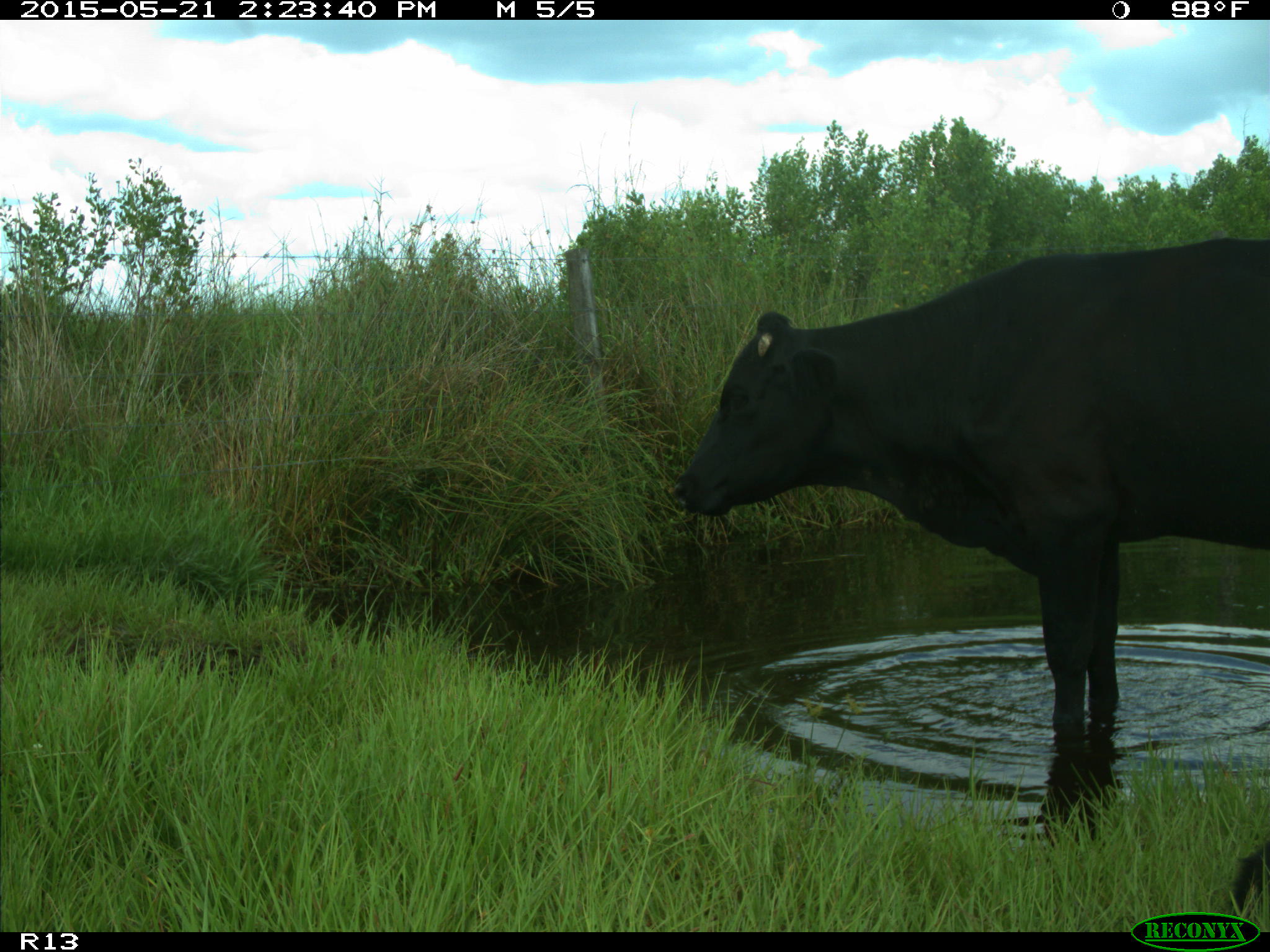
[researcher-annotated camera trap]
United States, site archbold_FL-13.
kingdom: Animalia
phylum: Chordata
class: Mammalia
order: Artiodactyla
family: Bovidae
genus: Bos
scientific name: Bos taurus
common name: domestic cow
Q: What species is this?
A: Bos taurus (domestic cow).